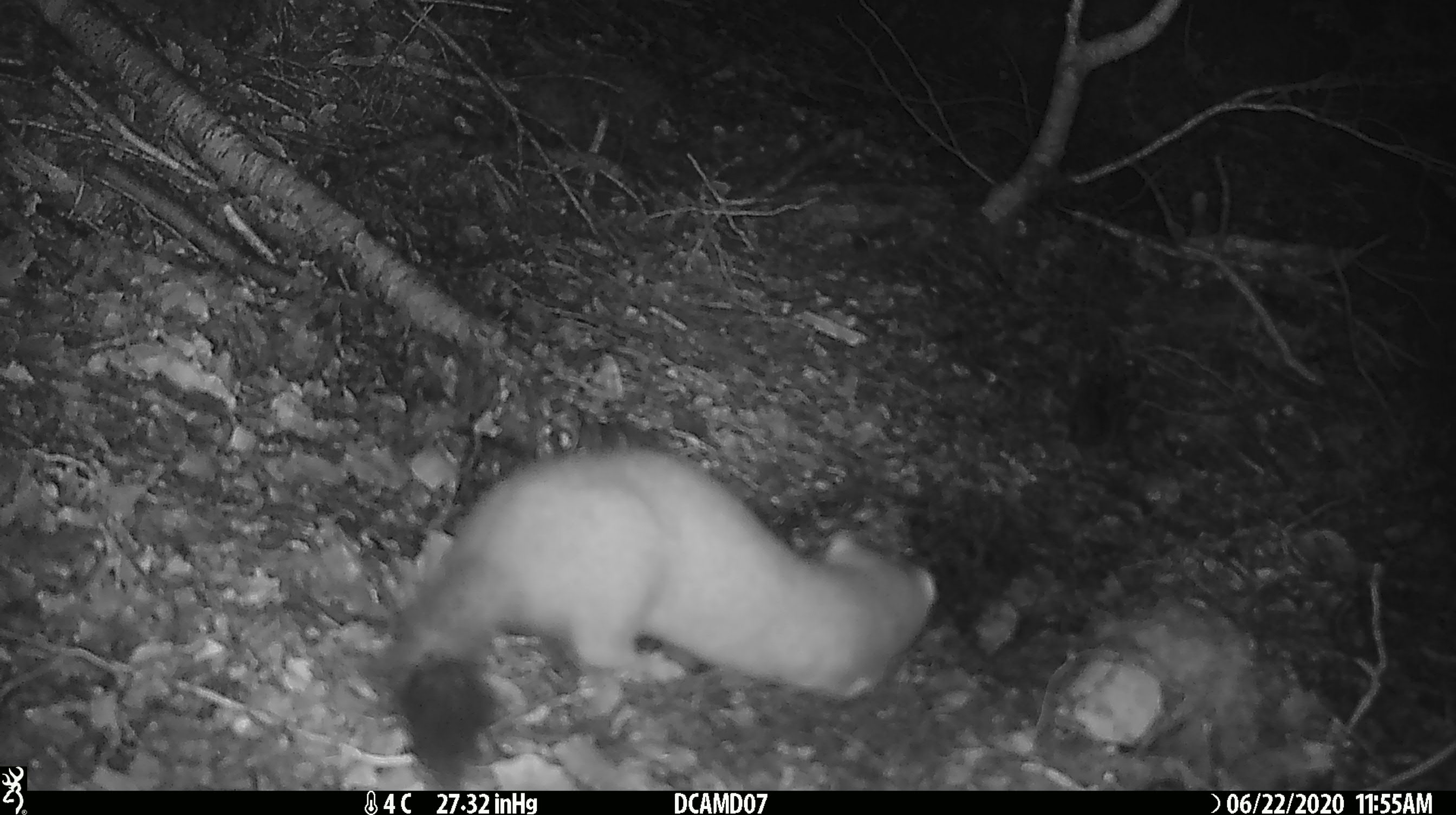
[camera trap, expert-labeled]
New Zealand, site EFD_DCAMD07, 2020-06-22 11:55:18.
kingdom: Animalia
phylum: Chordata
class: Mammalia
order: Carnivora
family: Mustelidae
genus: Mustela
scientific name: Mustela erminea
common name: stoat